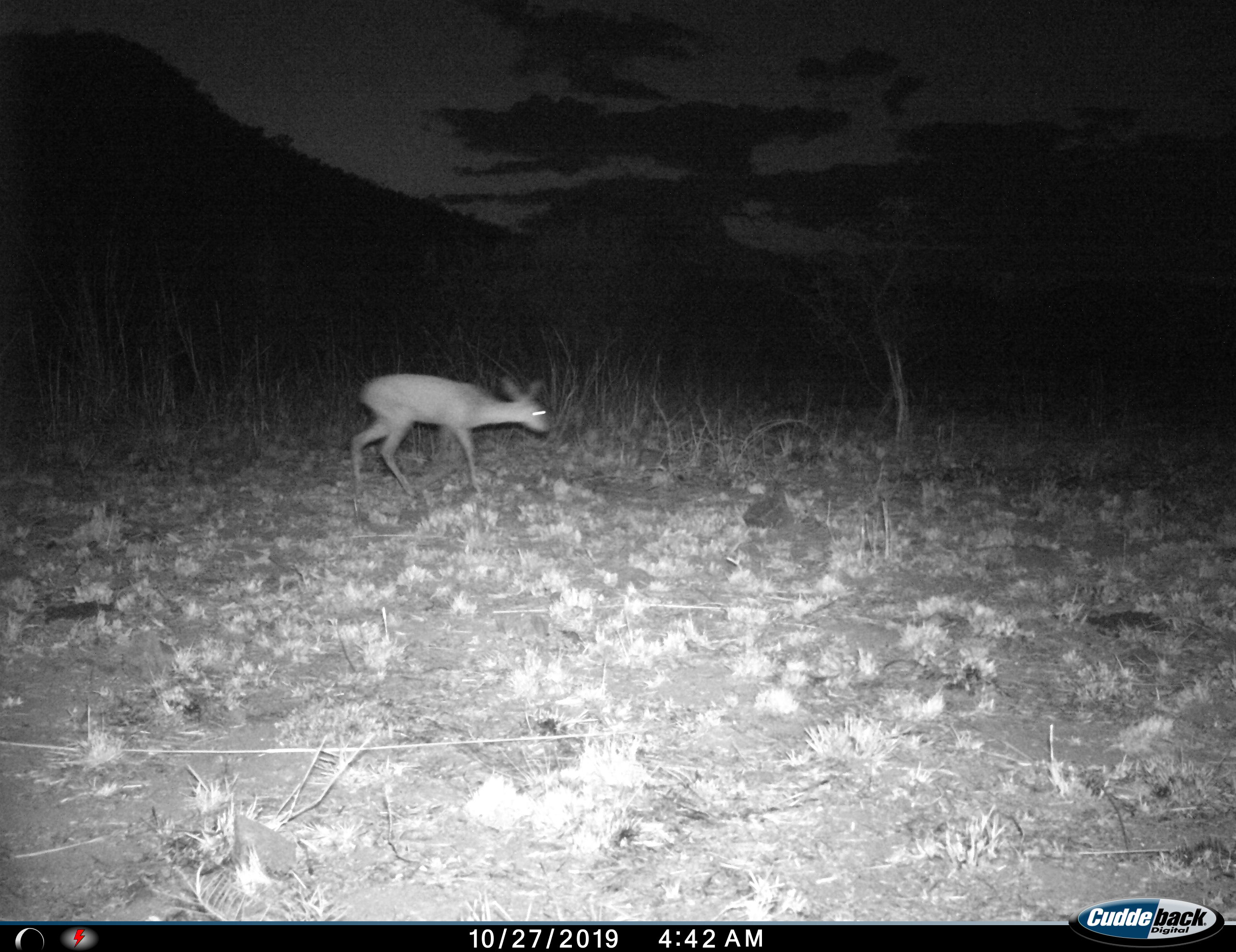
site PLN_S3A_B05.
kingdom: Animalia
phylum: Chordata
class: Mammalia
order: Artiodactyla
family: Bovidae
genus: Raphicerus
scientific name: Raphicerus campestris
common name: steenbok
Steenbok (Raphicerus campestris), count 1. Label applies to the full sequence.